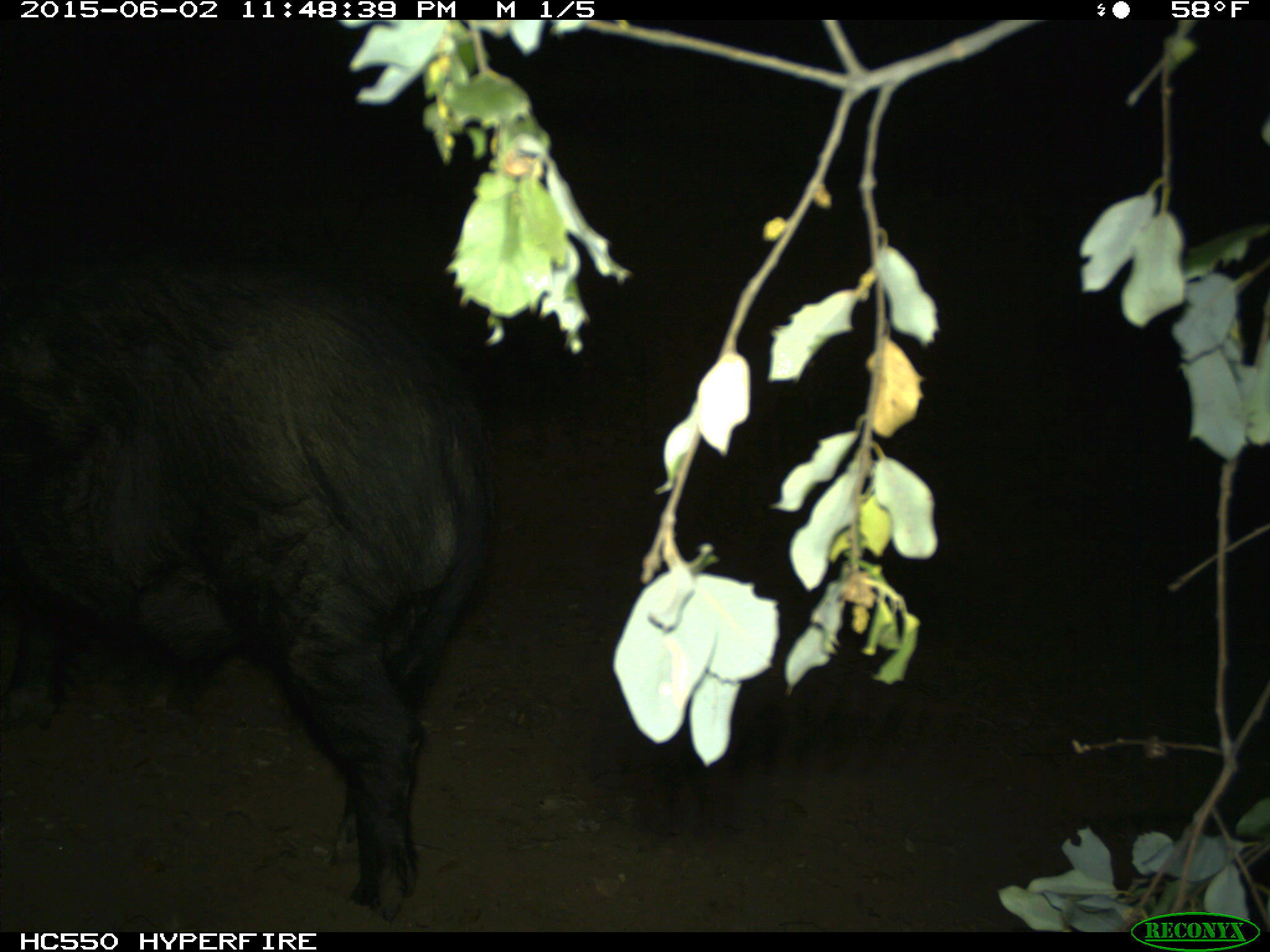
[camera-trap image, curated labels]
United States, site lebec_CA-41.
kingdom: Animalia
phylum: Chordata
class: Mammalia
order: Artiodactyla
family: Suidae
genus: Sus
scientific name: Sus scrofa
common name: wild boar